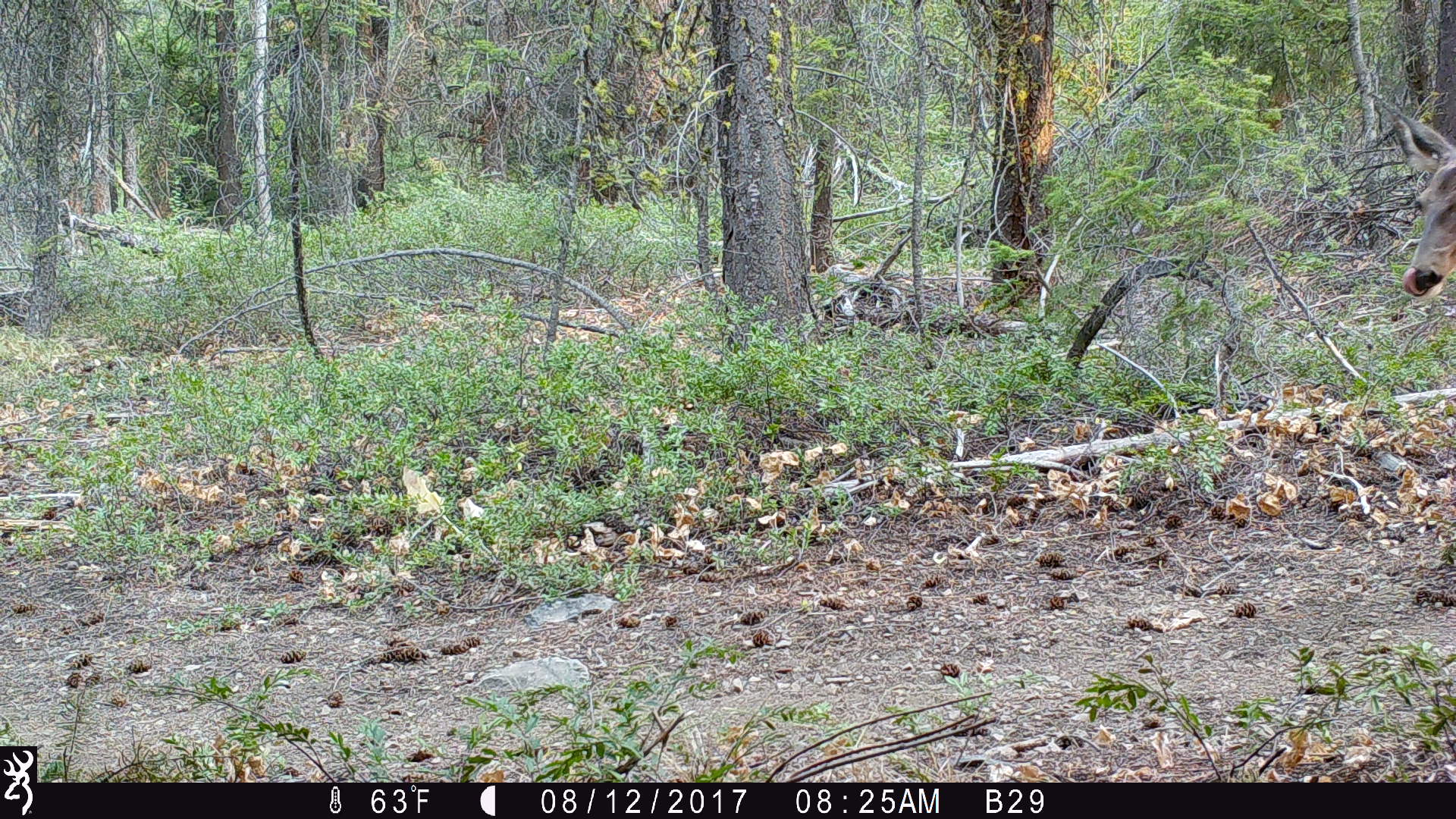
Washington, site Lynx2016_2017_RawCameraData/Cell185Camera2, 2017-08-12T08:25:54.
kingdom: Animalia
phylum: Chordata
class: Mammalia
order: Artiodactyla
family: Cervidae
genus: Odocoileus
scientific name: Odocoileus hemionus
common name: mule deer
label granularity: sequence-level